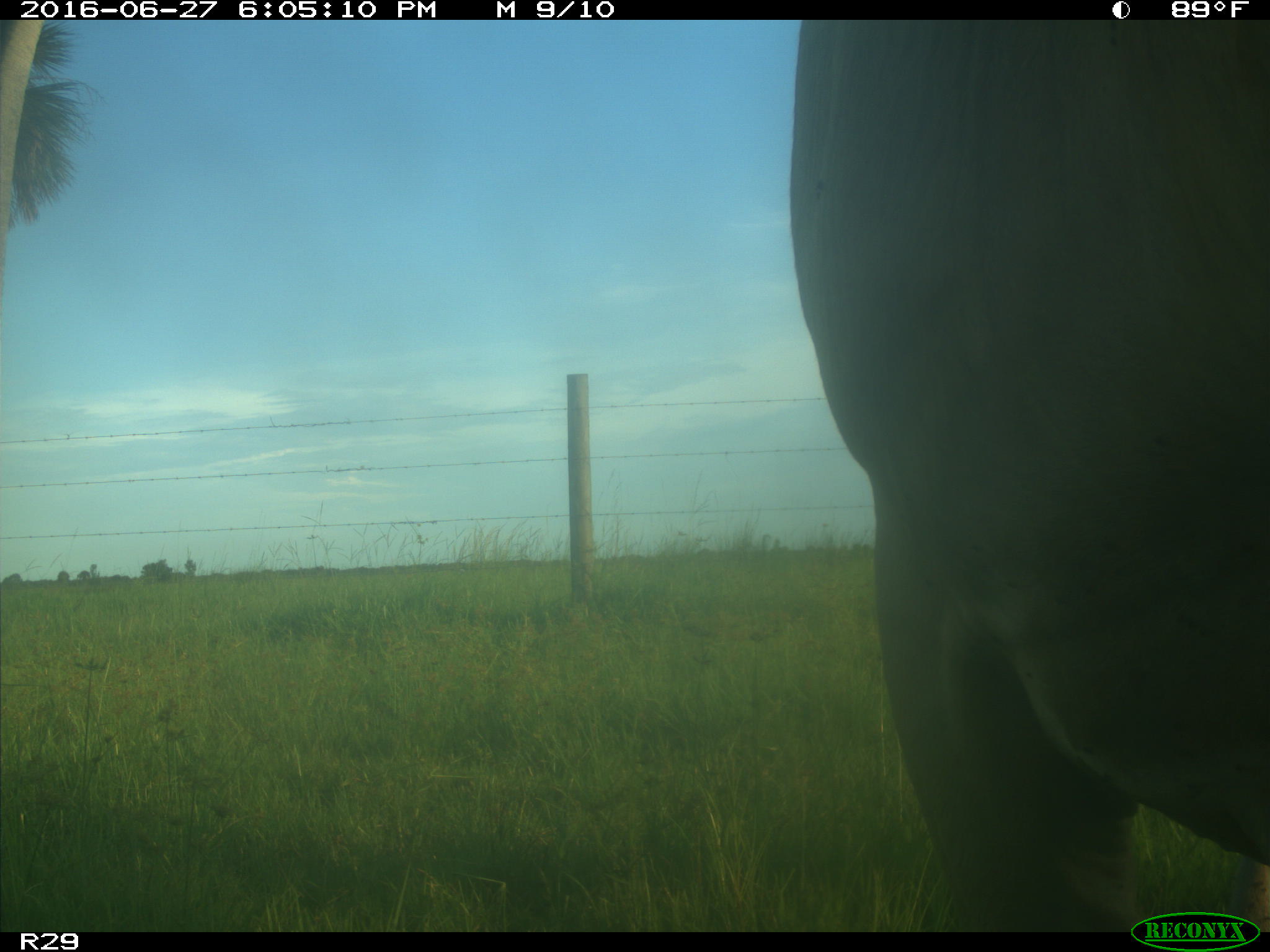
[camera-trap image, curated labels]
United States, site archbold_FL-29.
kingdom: Animalia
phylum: Chordata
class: Mammalia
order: Artiodactyla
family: Bovidae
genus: Bos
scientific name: Bos taurus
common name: domestic cow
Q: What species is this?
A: Bos taurus (domestic cow).